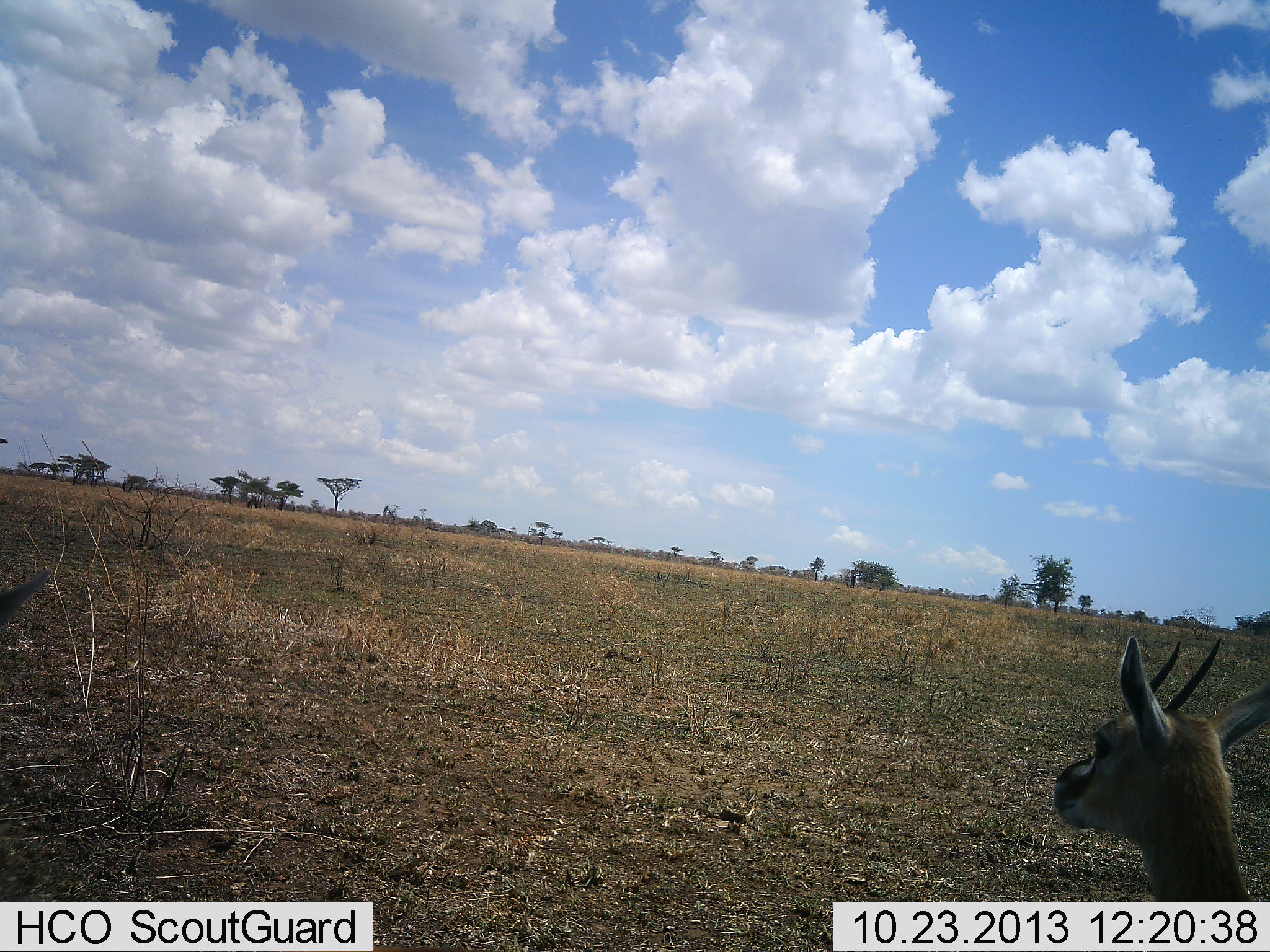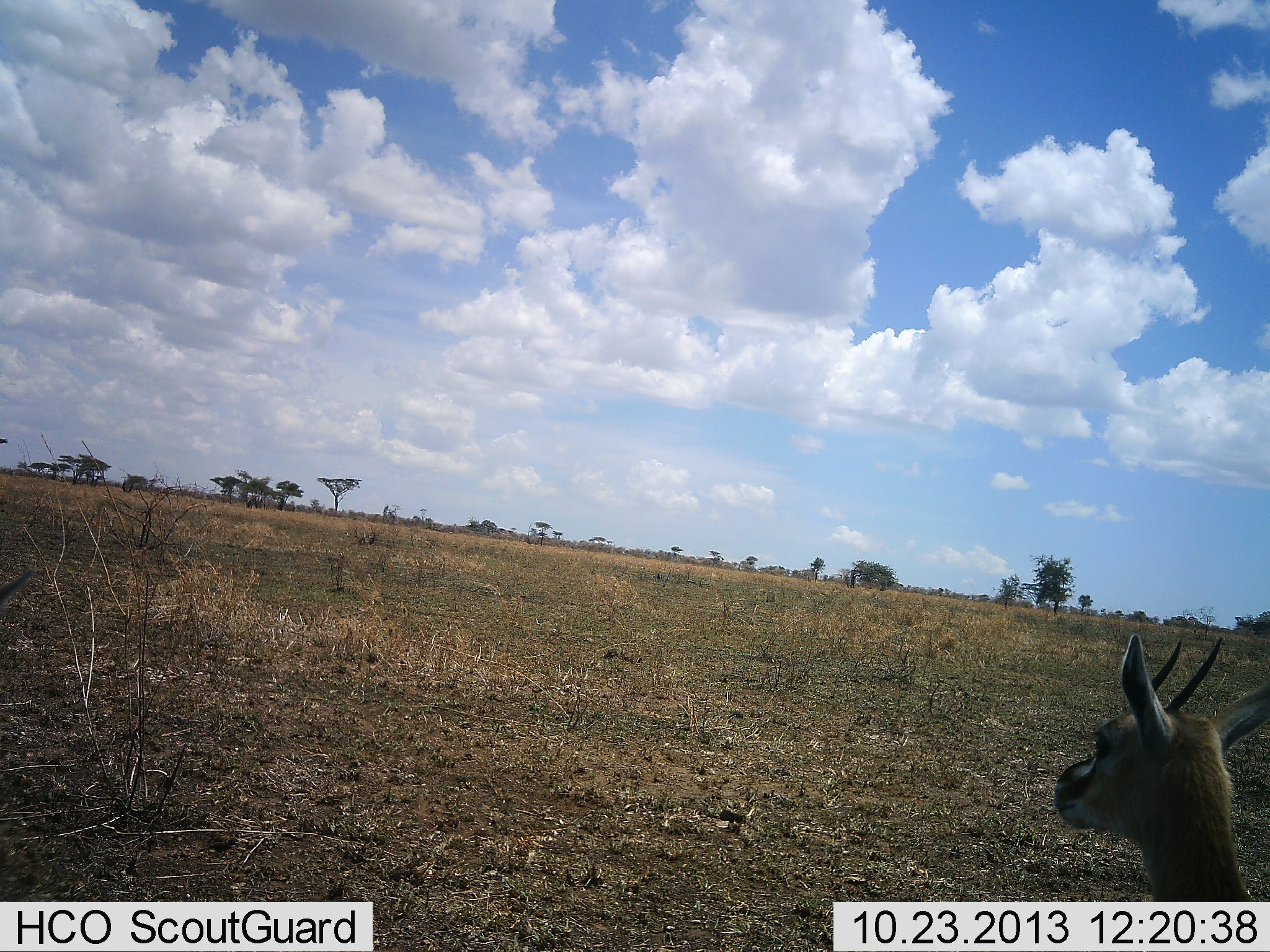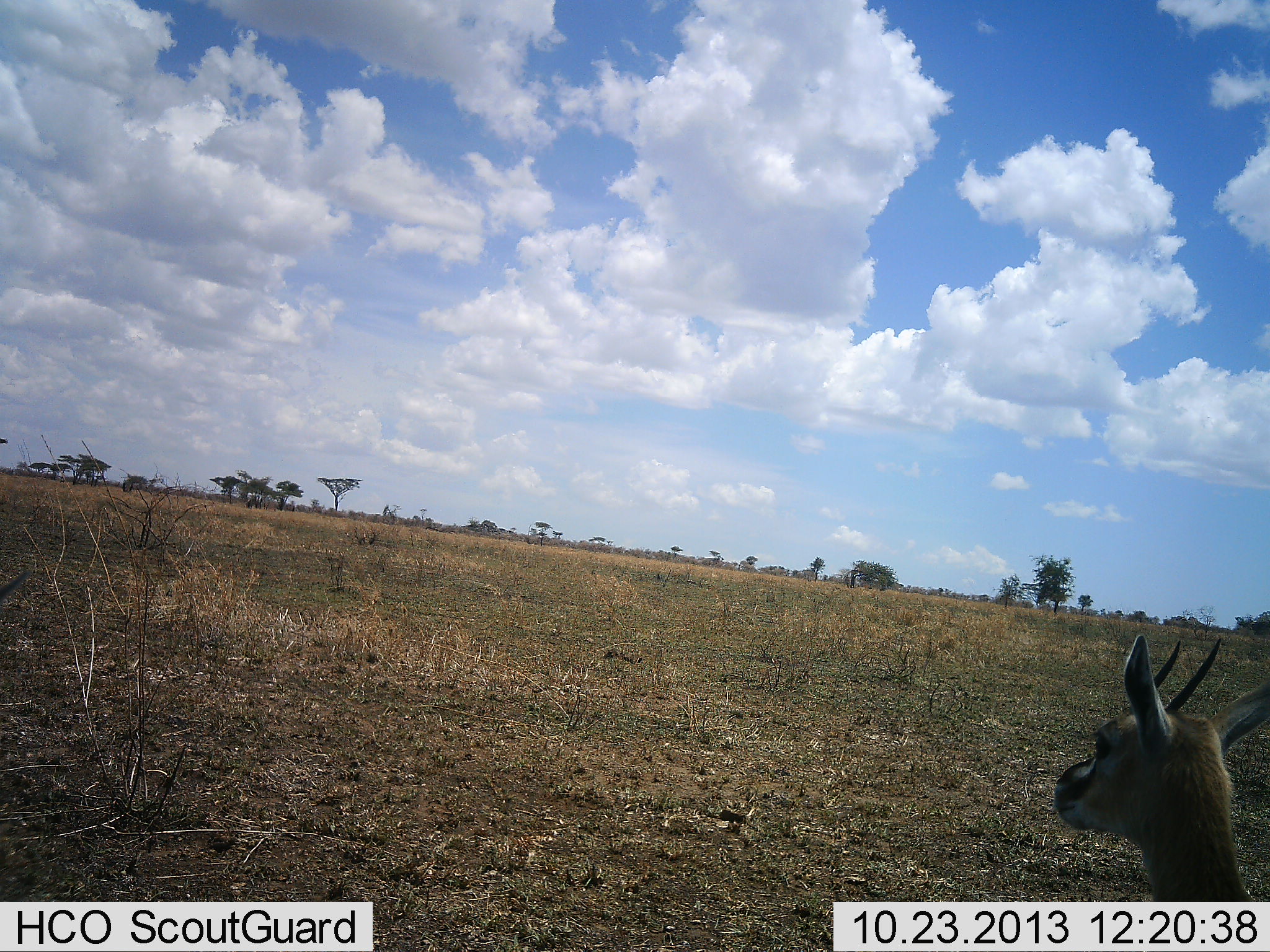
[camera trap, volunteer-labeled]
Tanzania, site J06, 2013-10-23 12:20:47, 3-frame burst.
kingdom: Animalia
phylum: Chordata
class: Mammalia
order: Artiodactyla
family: Bovidae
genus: Eudorcas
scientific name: Eudorcas thomsonii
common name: thomson's gazelle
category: gazellethomsons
Gazellethomsons (thomson's gazelle) (Eudorcas thomsonii), count 1. Behavior (volunteer vote fractions): standing 85%, resting 8%, moving 4%, interacting 0%. Young present (vote fraction): 0%. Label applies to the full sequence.